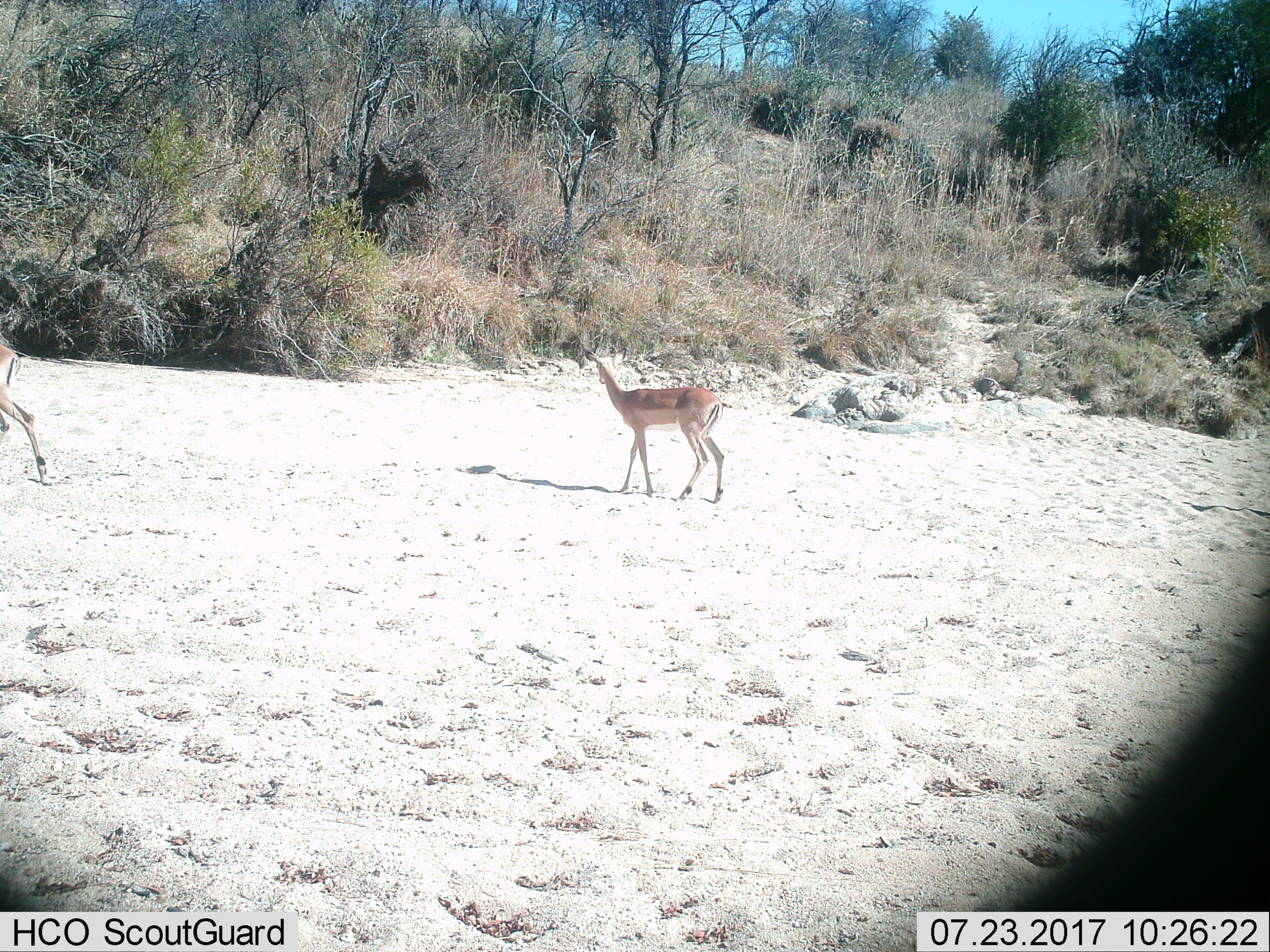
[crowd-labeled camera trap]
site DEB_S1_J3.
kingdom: Animalia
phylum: Chordata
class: Mammalia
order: Artiodactyla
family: Bovidae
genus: Aepyceros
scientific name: Aepyceros melampus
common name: impala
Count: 2.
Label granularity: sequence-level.